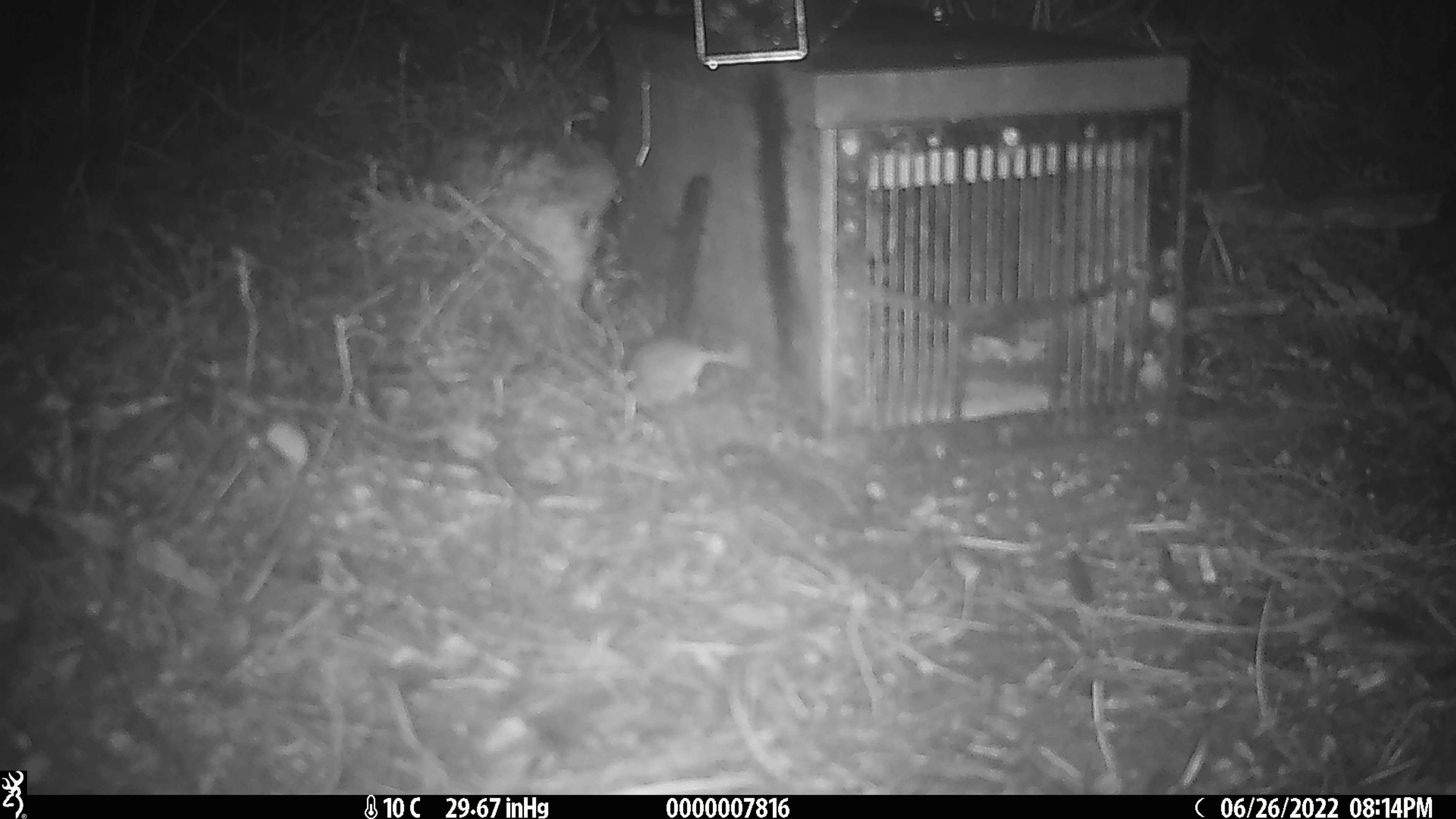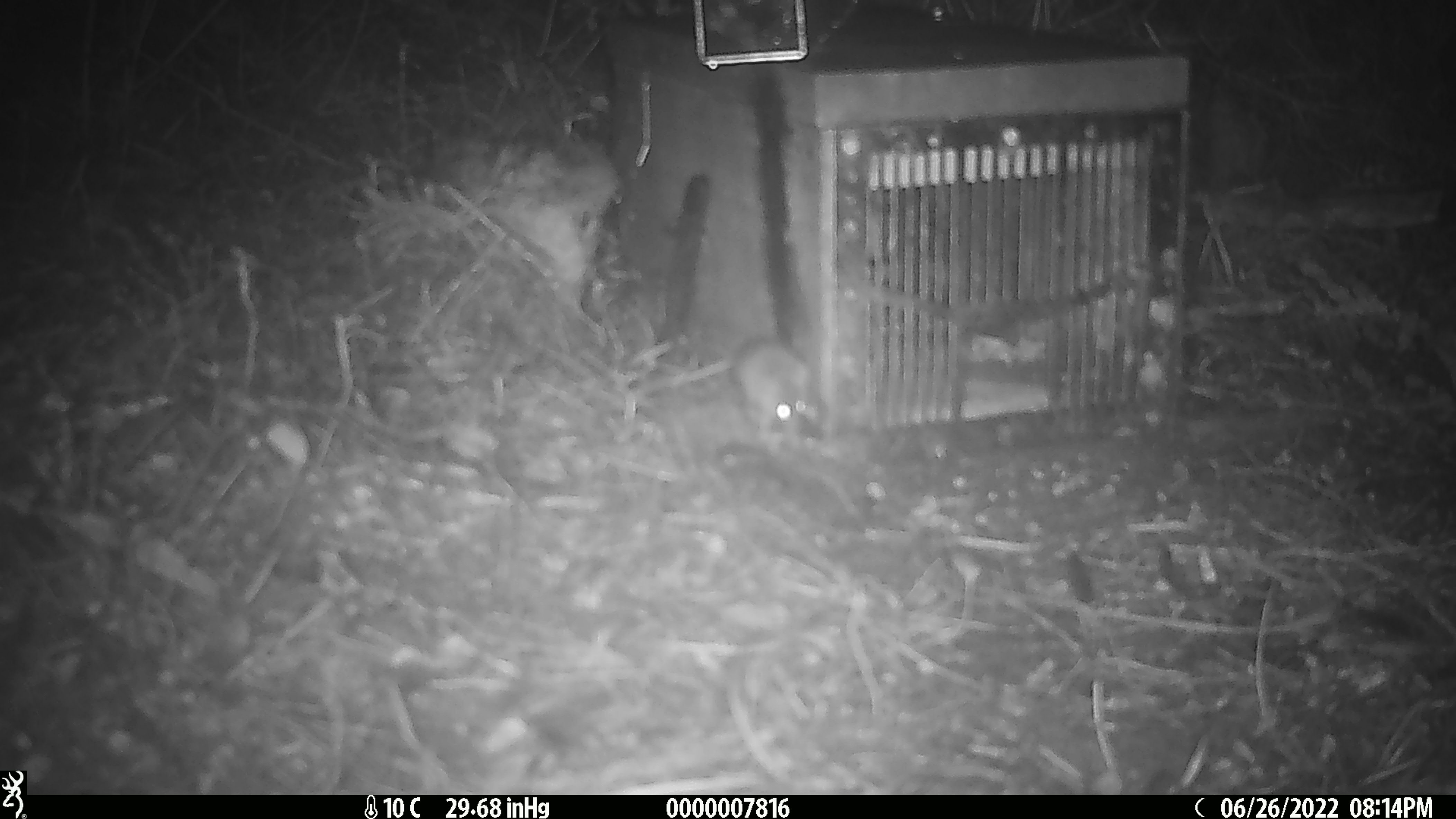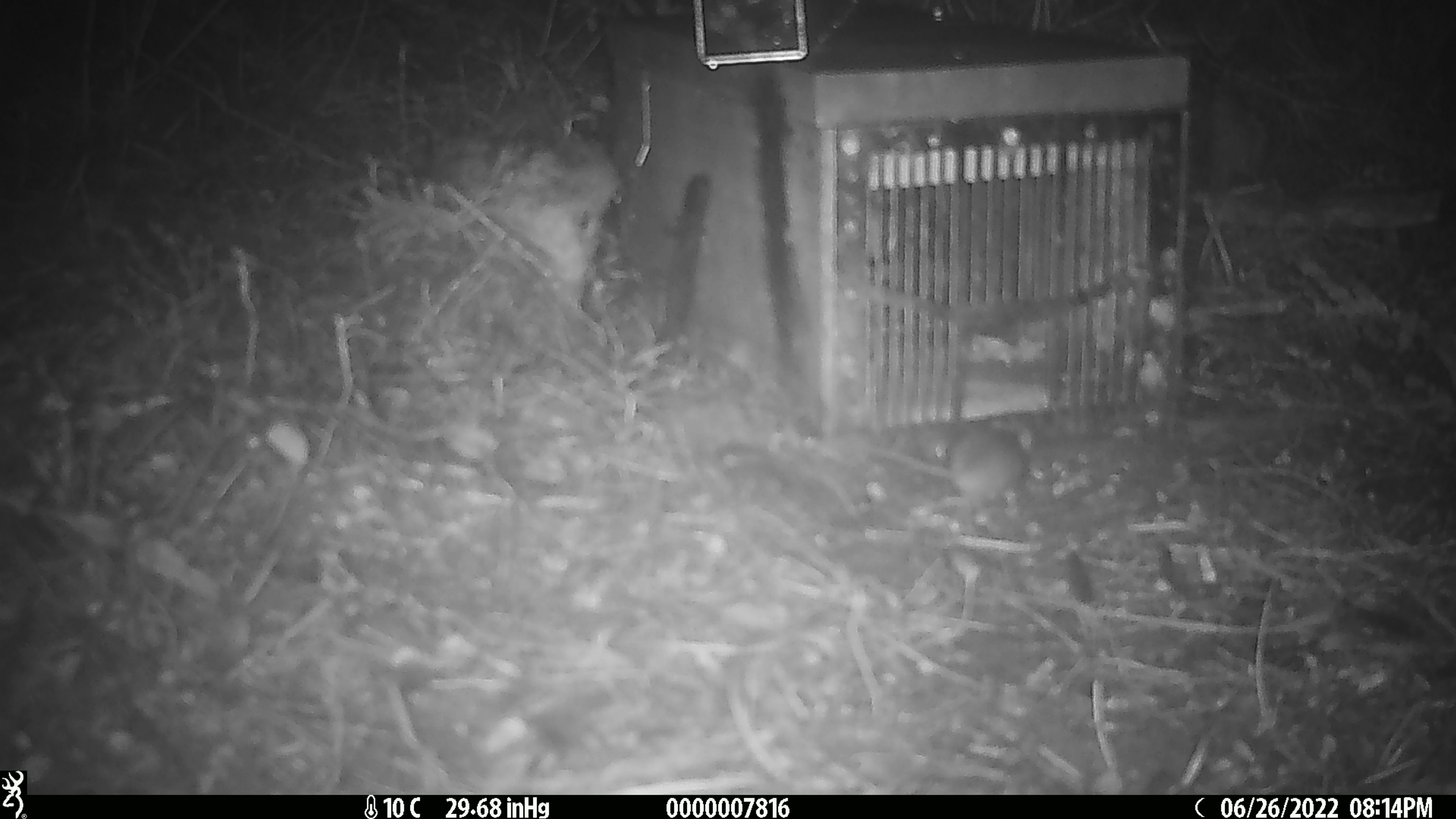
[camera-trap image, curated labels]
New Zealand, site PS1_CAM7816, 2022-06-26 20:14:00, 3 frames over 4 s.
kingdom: Animalia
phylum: Chordata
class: Mammalia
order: Rodentia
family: Muridae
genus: Mus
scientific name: Mus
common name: mouse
Mouse (Mus).